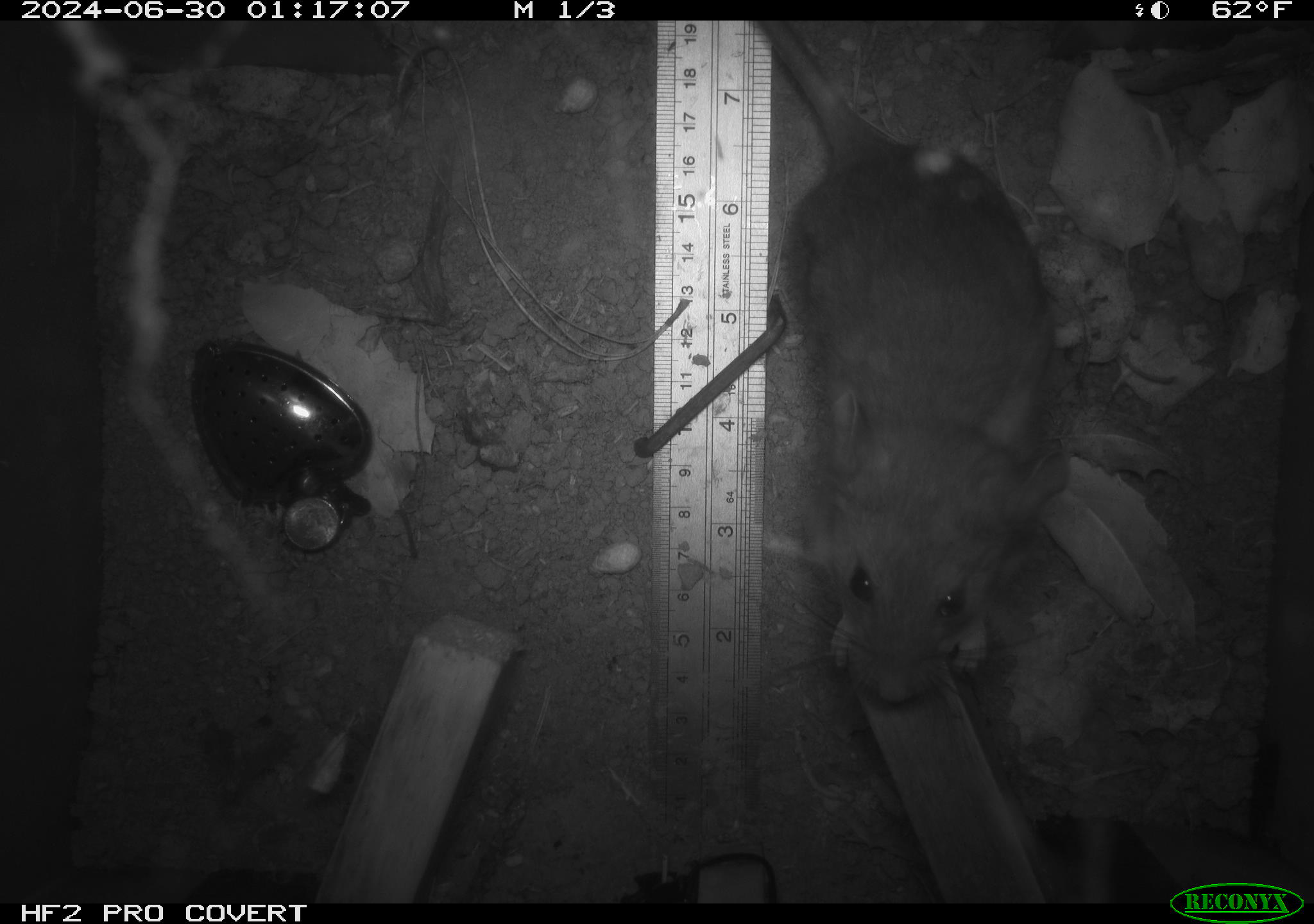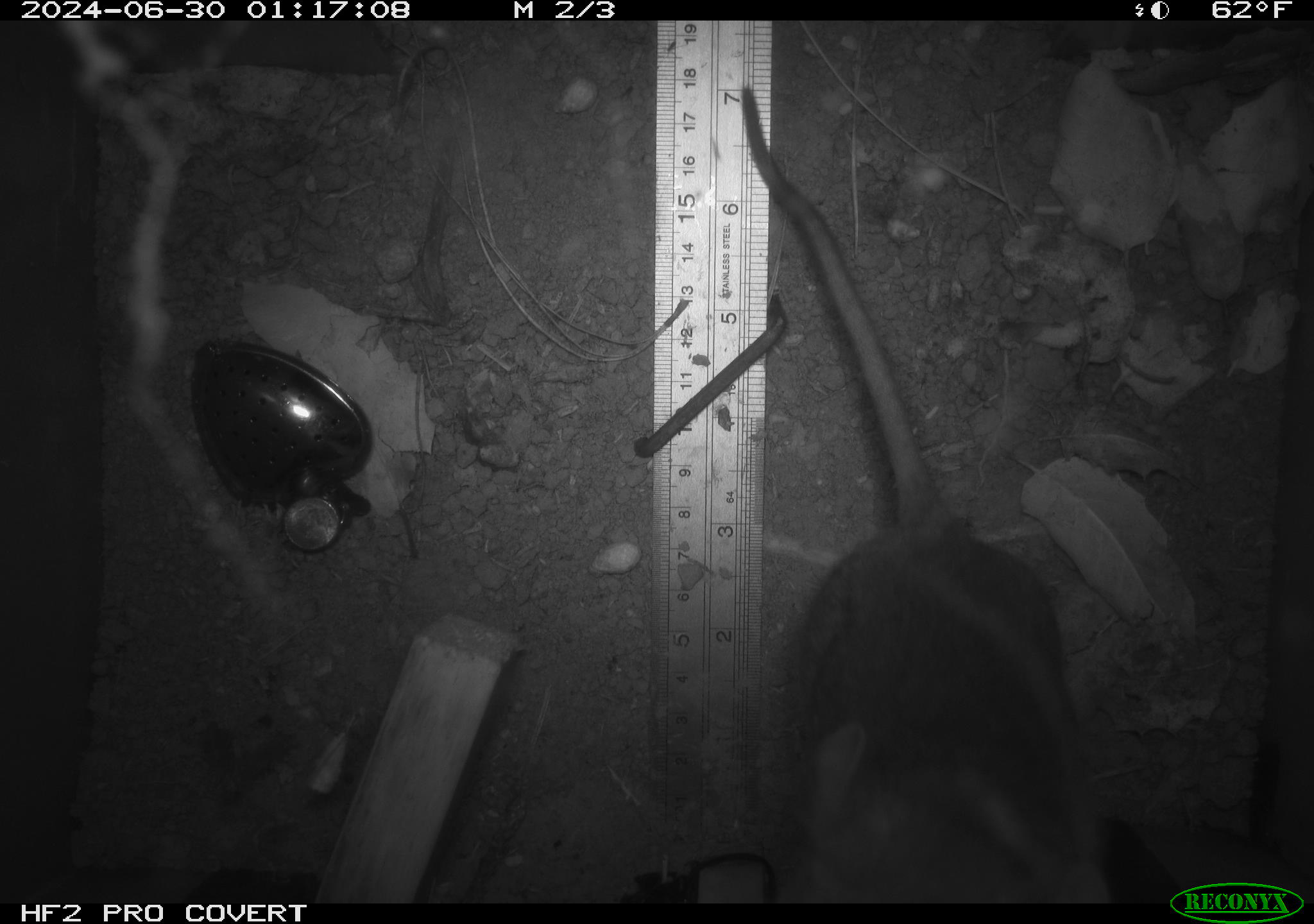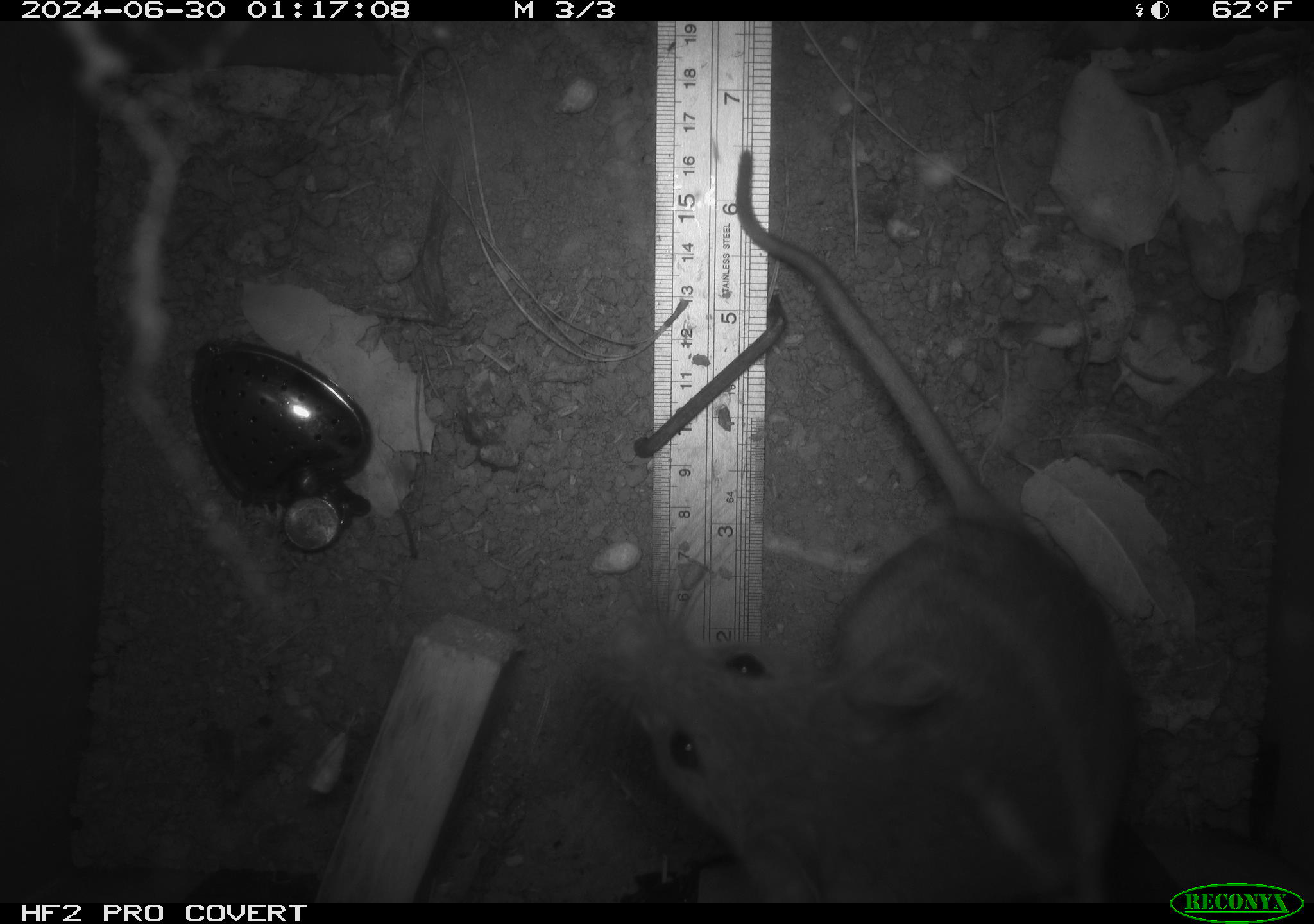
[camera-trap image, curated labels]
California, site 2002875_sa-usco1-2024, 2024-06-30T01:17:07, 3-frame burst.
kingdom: Animalia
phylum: Chordata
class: Mammalia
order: Rodentia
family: Cricetidae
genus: Neotoma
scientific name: Neotoma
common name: pack rat or woodrat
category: neotoma species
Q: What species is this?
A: Neotoma species (pack rat or woodrat) (Neotoma).